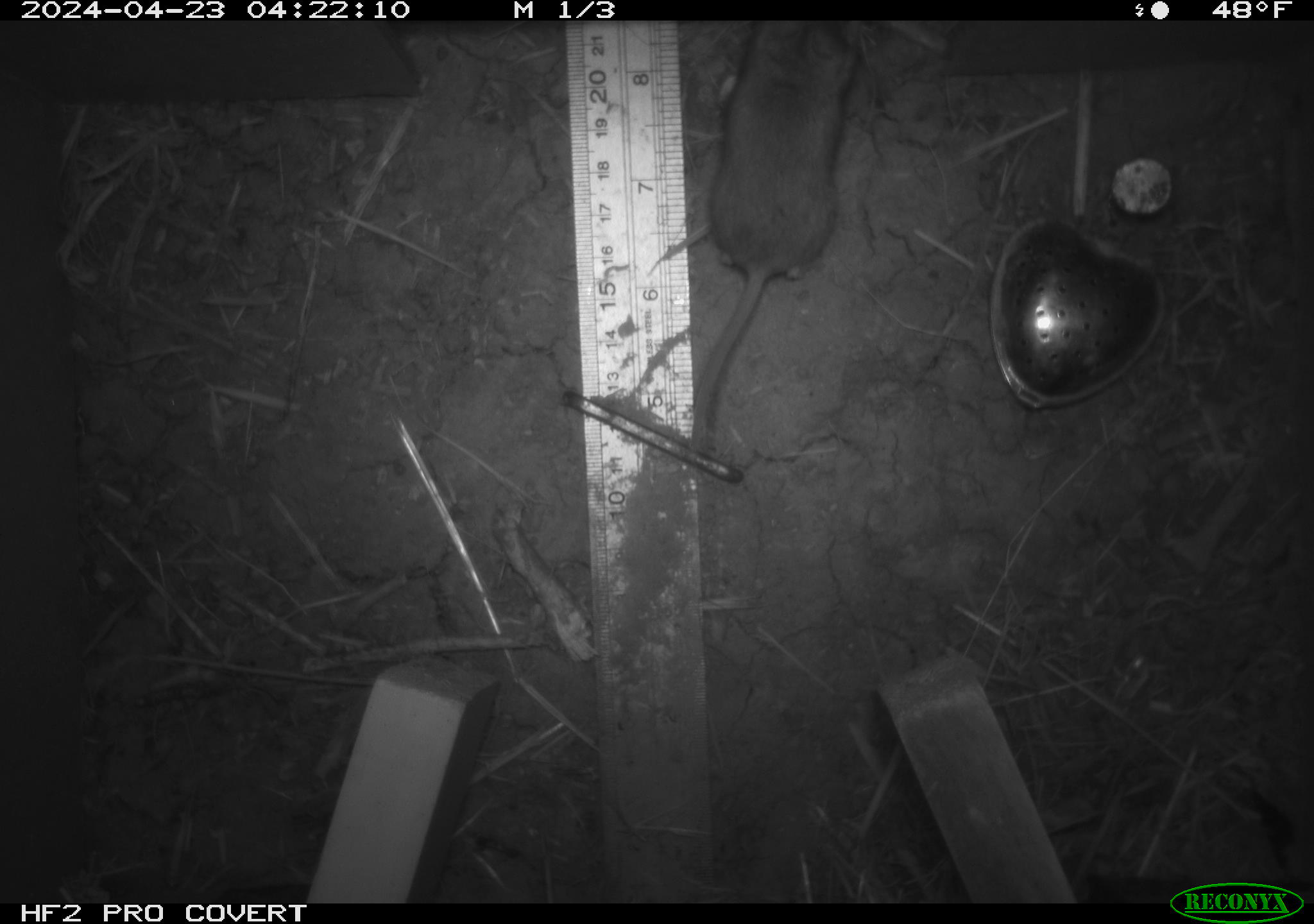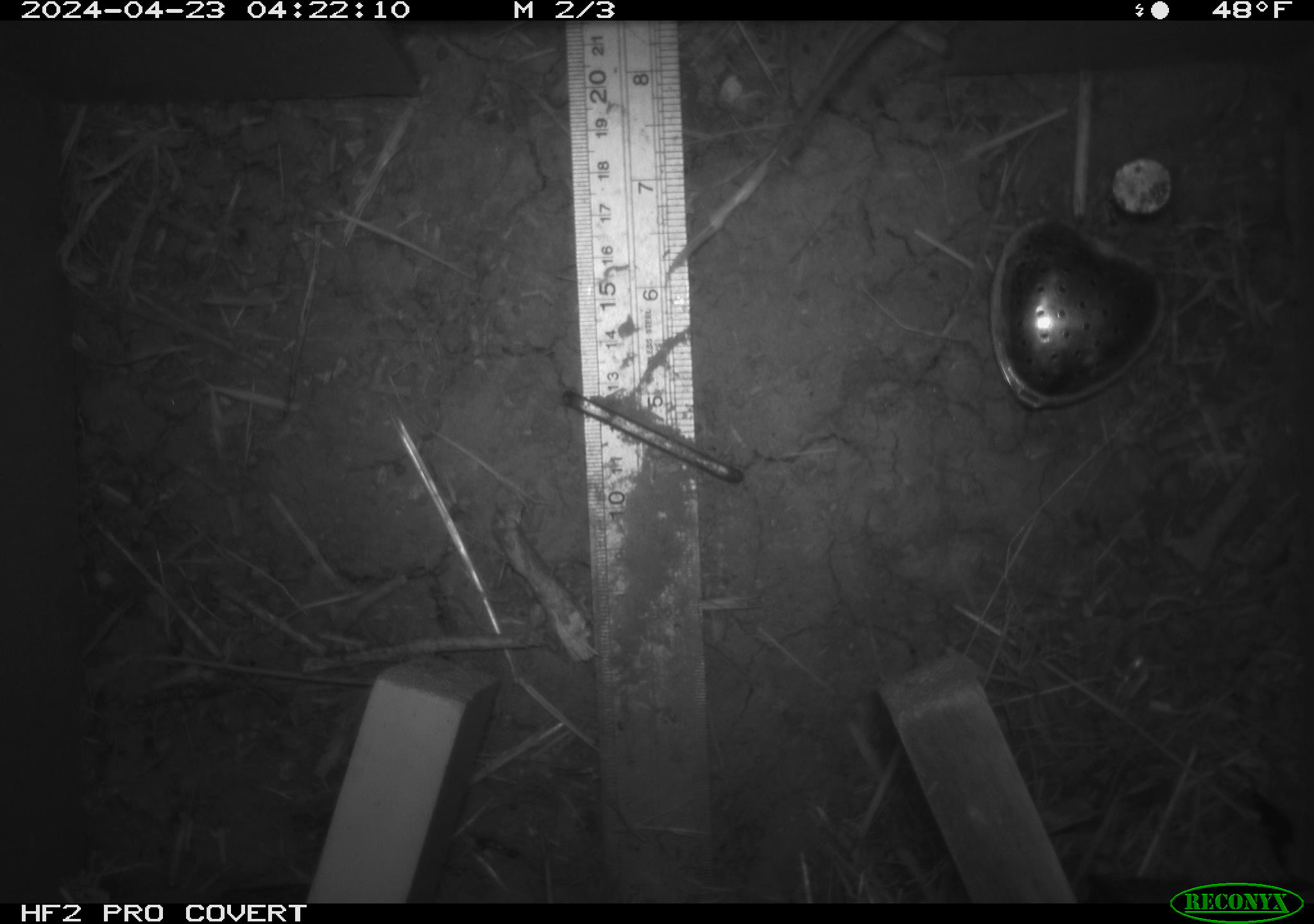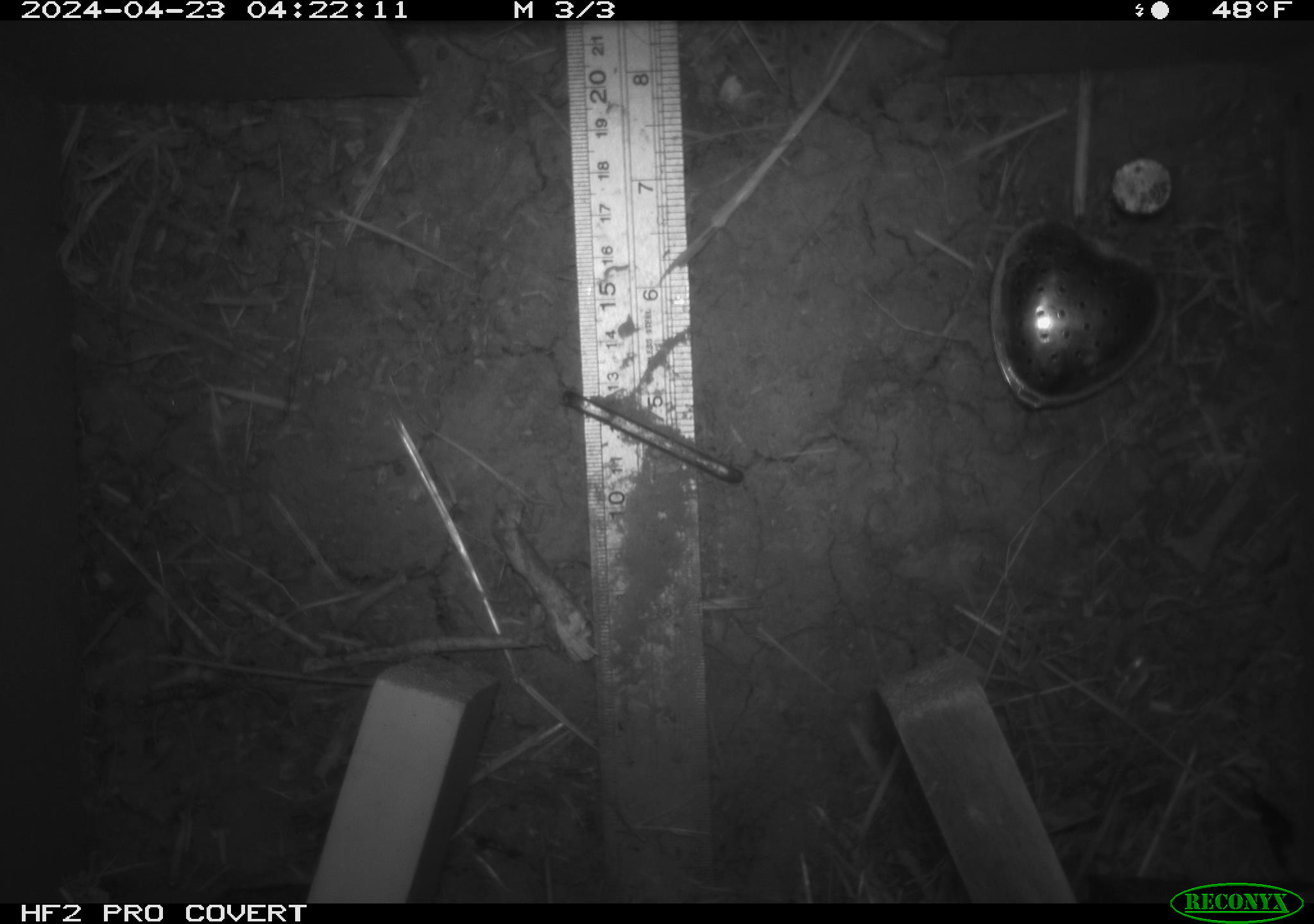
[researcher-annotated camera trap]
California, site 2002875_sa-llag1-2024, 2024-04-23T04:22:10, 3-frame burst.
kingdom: Animalia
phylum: Chordata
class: Mammalia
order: Rodentia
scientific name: Rodentia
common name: mouse species